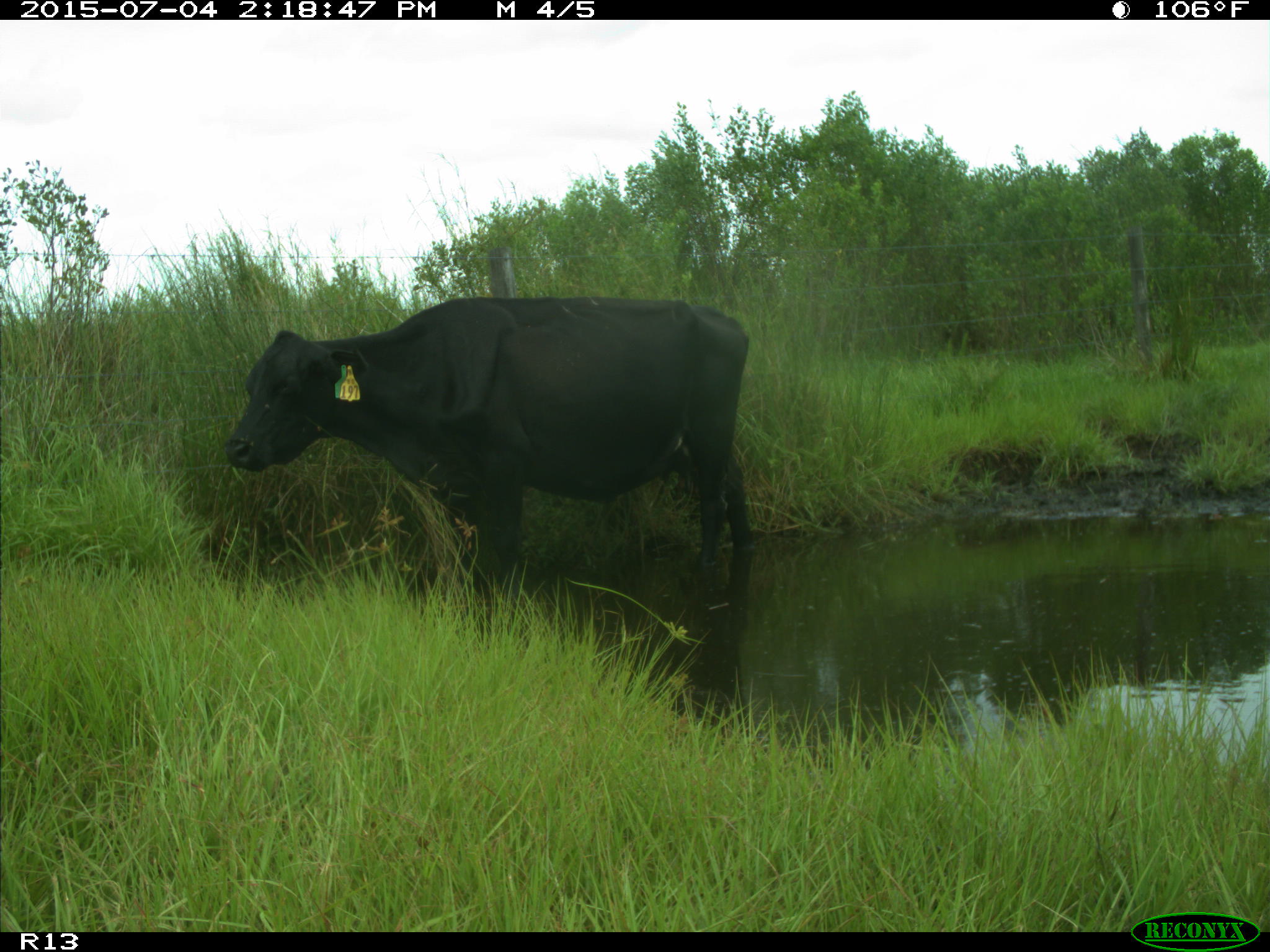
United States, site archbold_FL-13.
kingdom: Animalia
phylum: Chordata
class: Mammalia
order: Artiodactyla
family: Bovidae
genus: Bos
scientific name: Bos taurus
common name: domestic cow